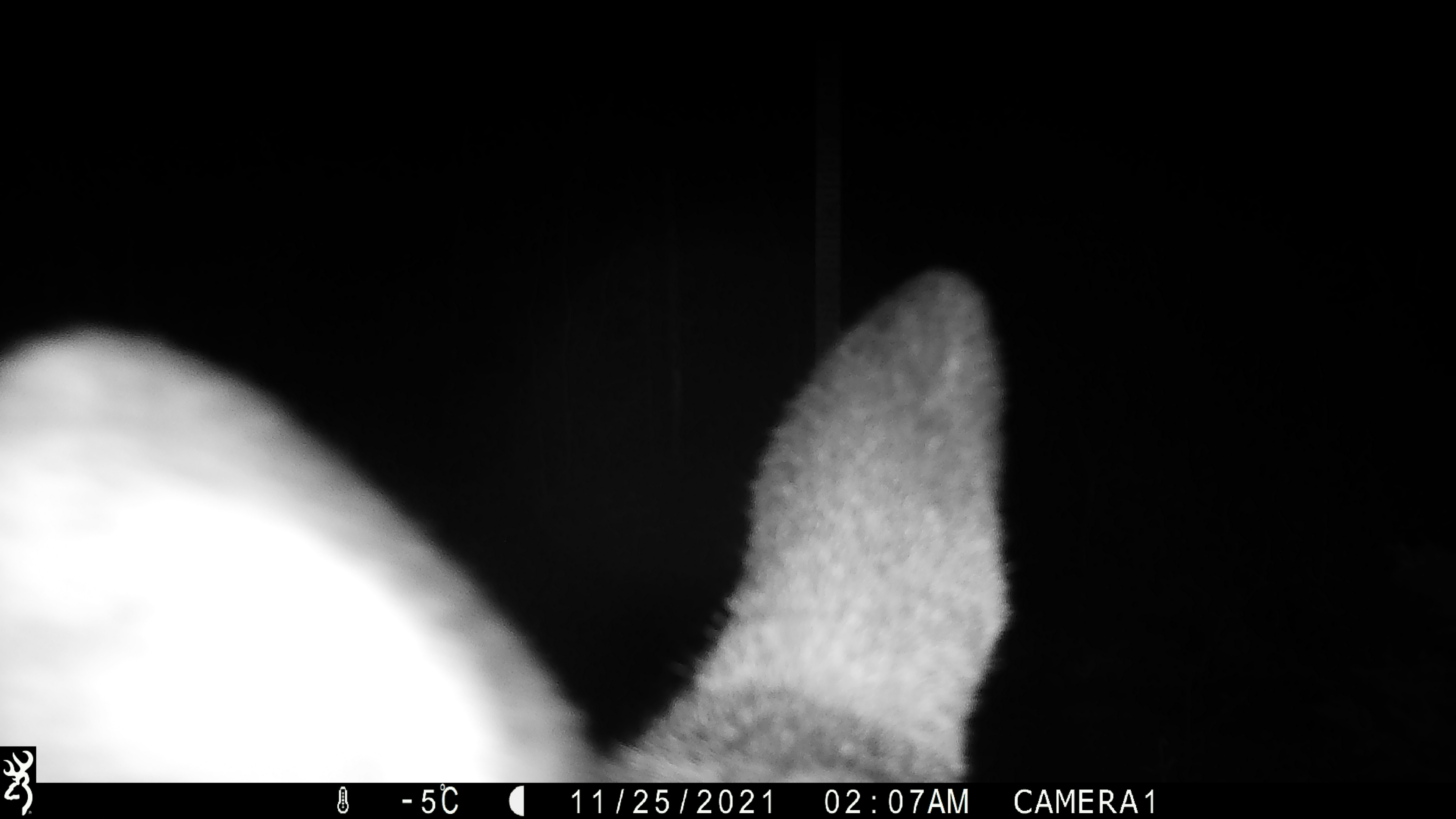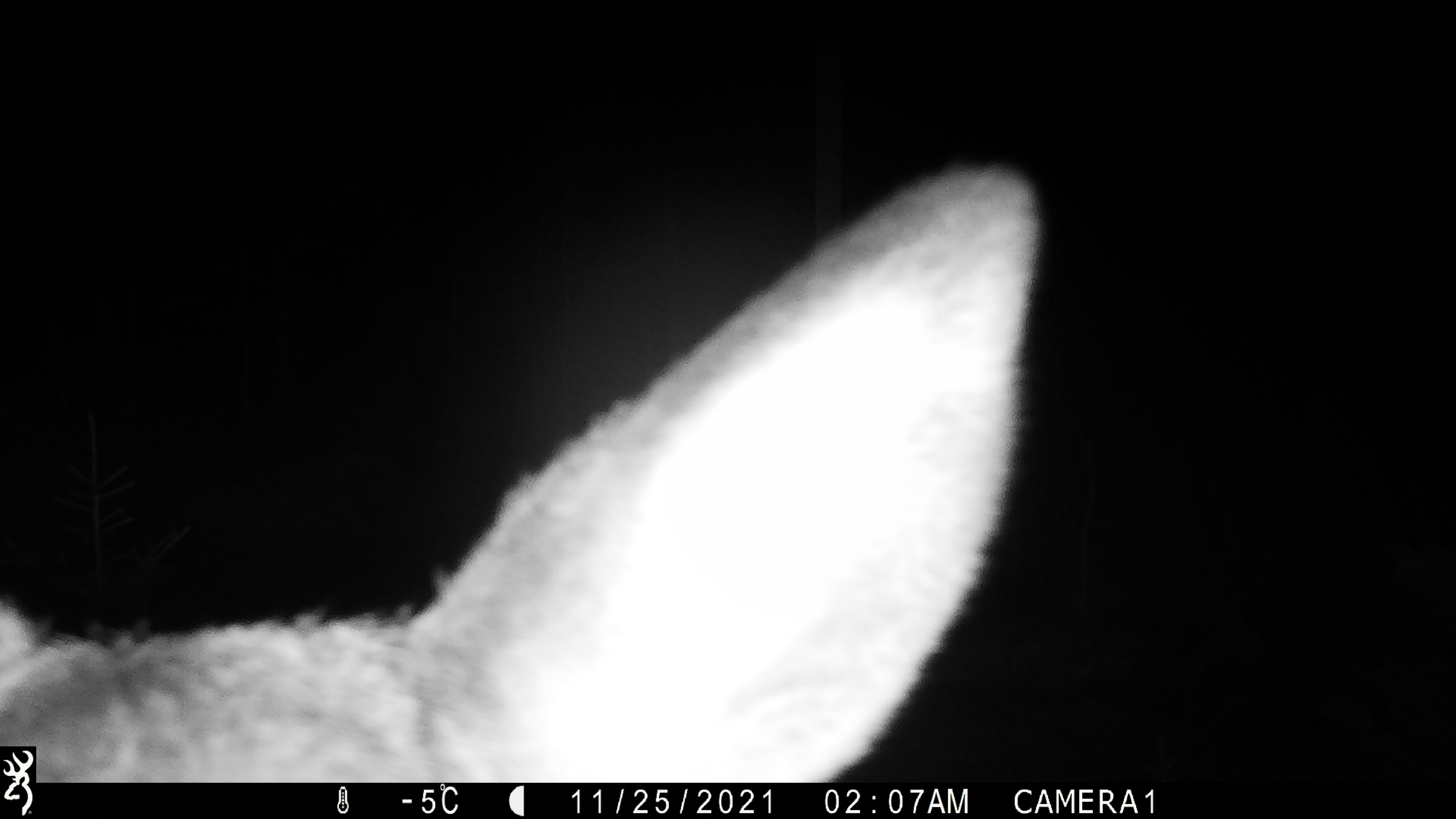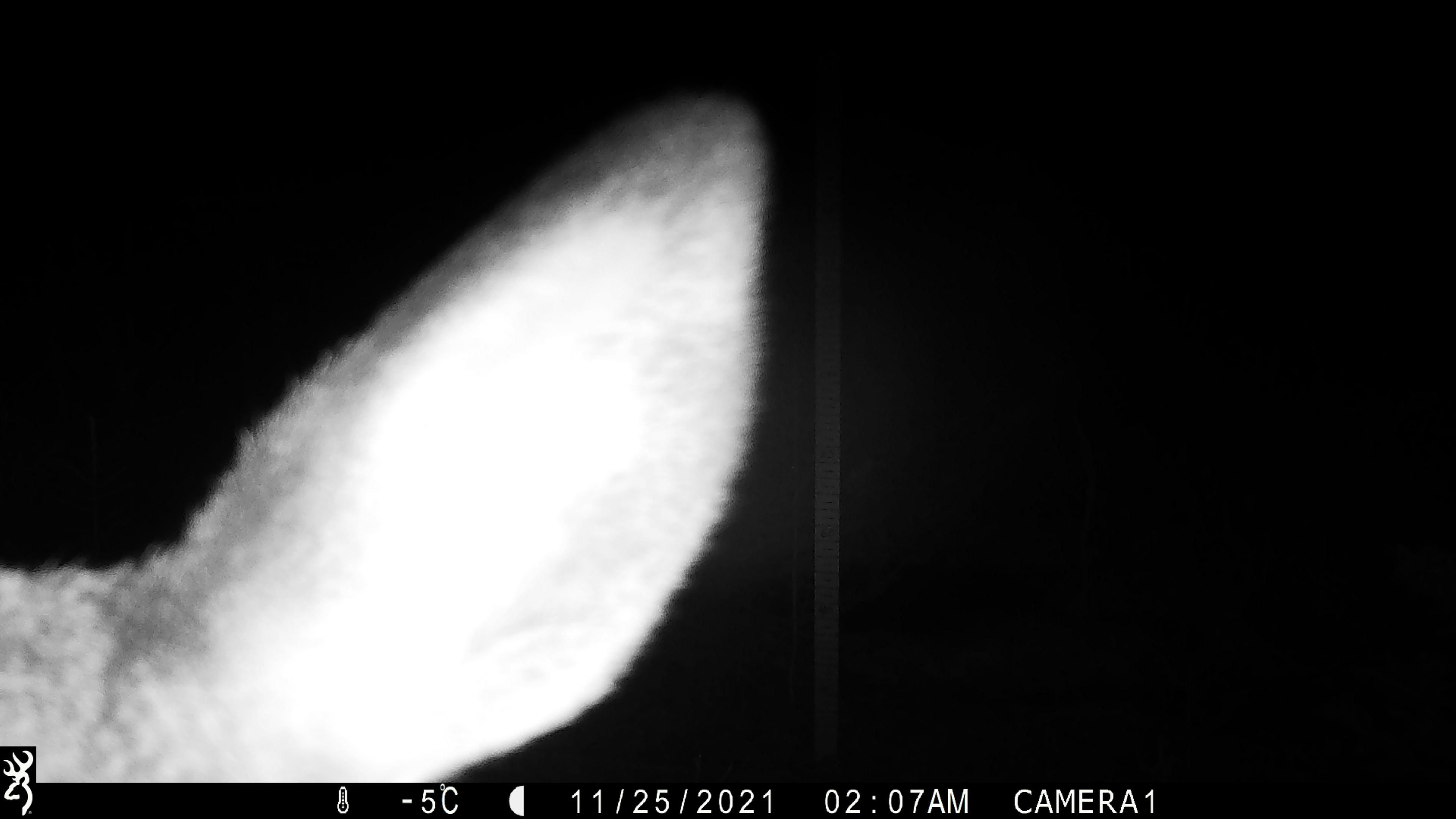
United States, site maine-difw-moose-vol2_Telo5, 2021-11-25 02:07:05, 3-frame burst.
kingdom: Animalia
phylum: Chordata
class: Mammalia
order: Artiodactyla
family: Cervidae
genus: Odocoileus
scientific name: Odocoileus virginianus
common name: white-tailed deer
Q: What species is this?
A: White-tailed deer (Odocoileus virginianus).